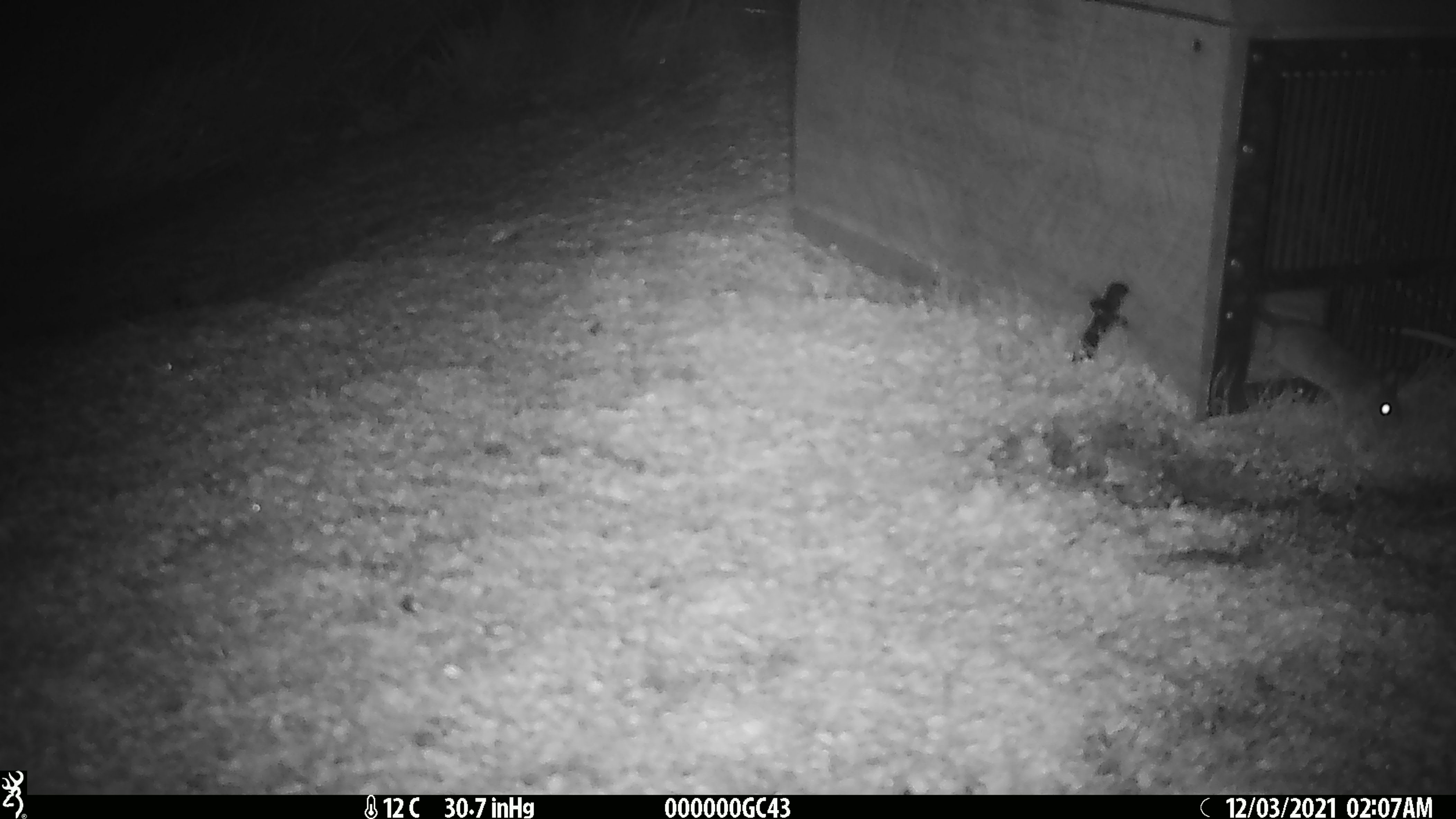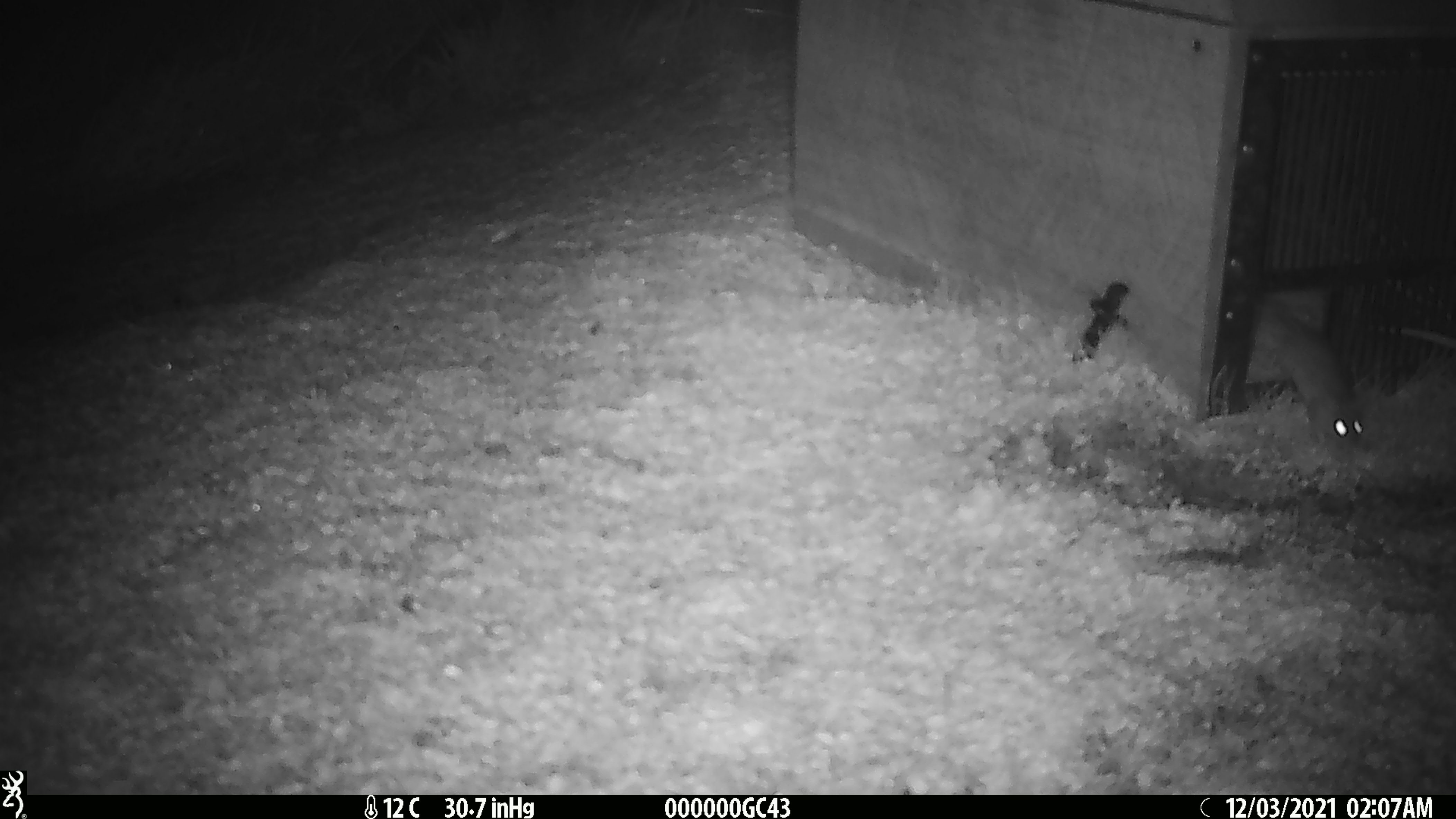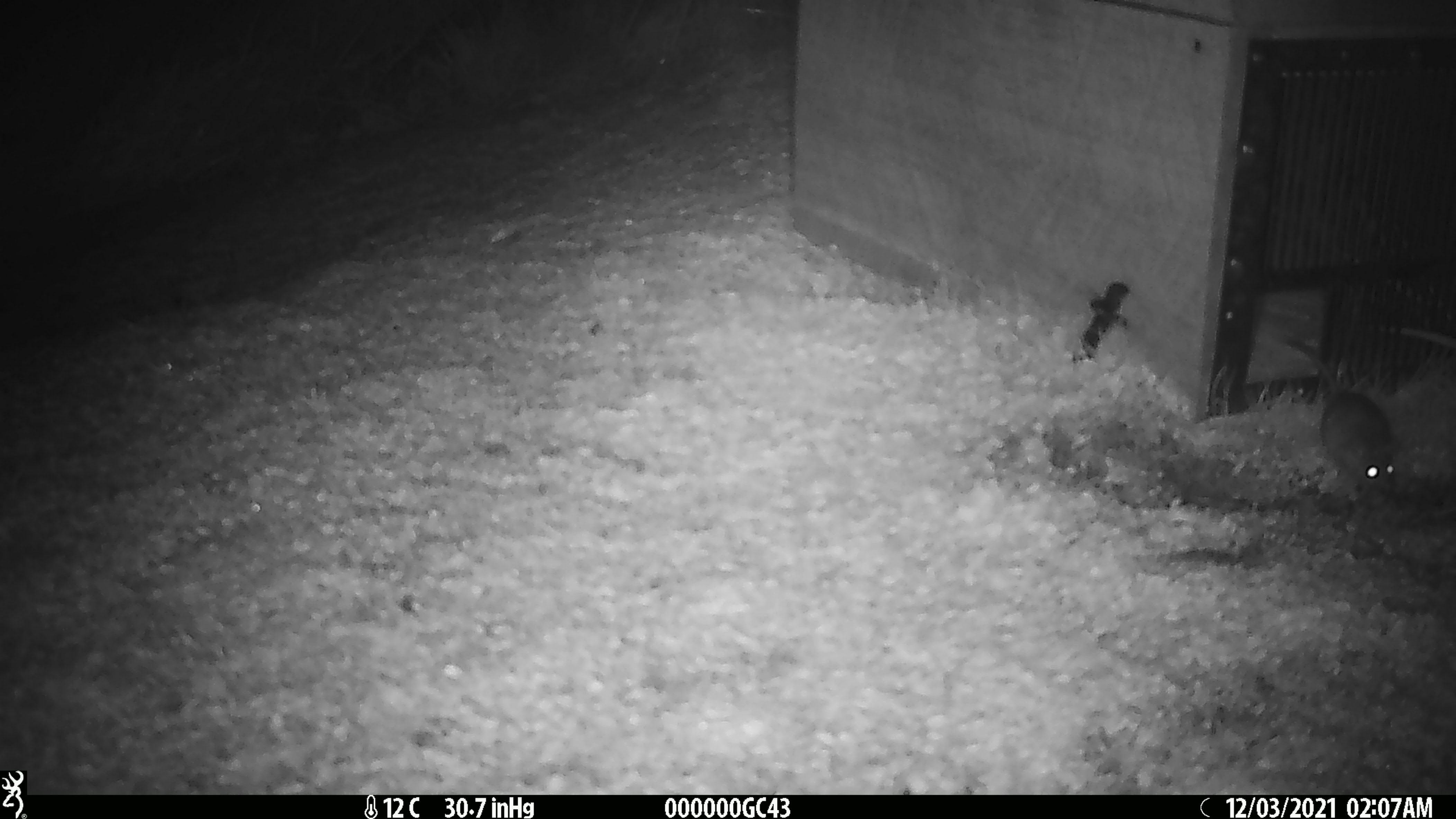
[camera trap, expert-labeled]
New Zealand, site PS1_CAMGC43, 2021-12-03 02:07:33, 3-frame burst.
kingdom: Animalia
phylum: Chordata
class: Mammalia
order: Rodentia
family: Muridae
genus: Mus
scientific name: Mus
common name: mouse